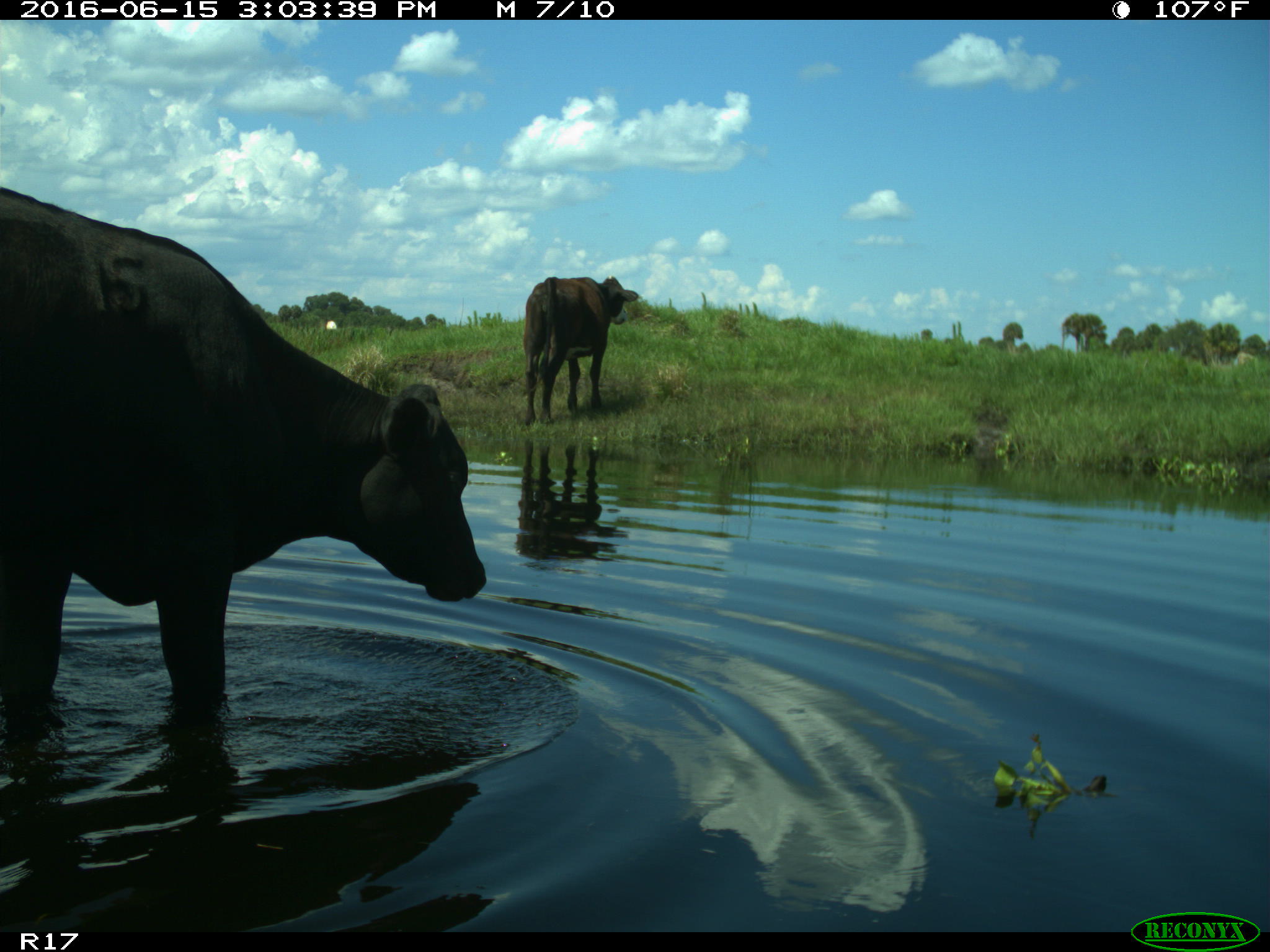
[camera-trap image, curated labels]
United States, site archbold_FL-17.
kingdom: Animalia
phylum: Chordata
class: Mammalia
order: Artiodactyla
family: Bovidae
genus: Bos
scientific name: Bos taurus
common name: domestic cow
Bos taurus (domestic cow).